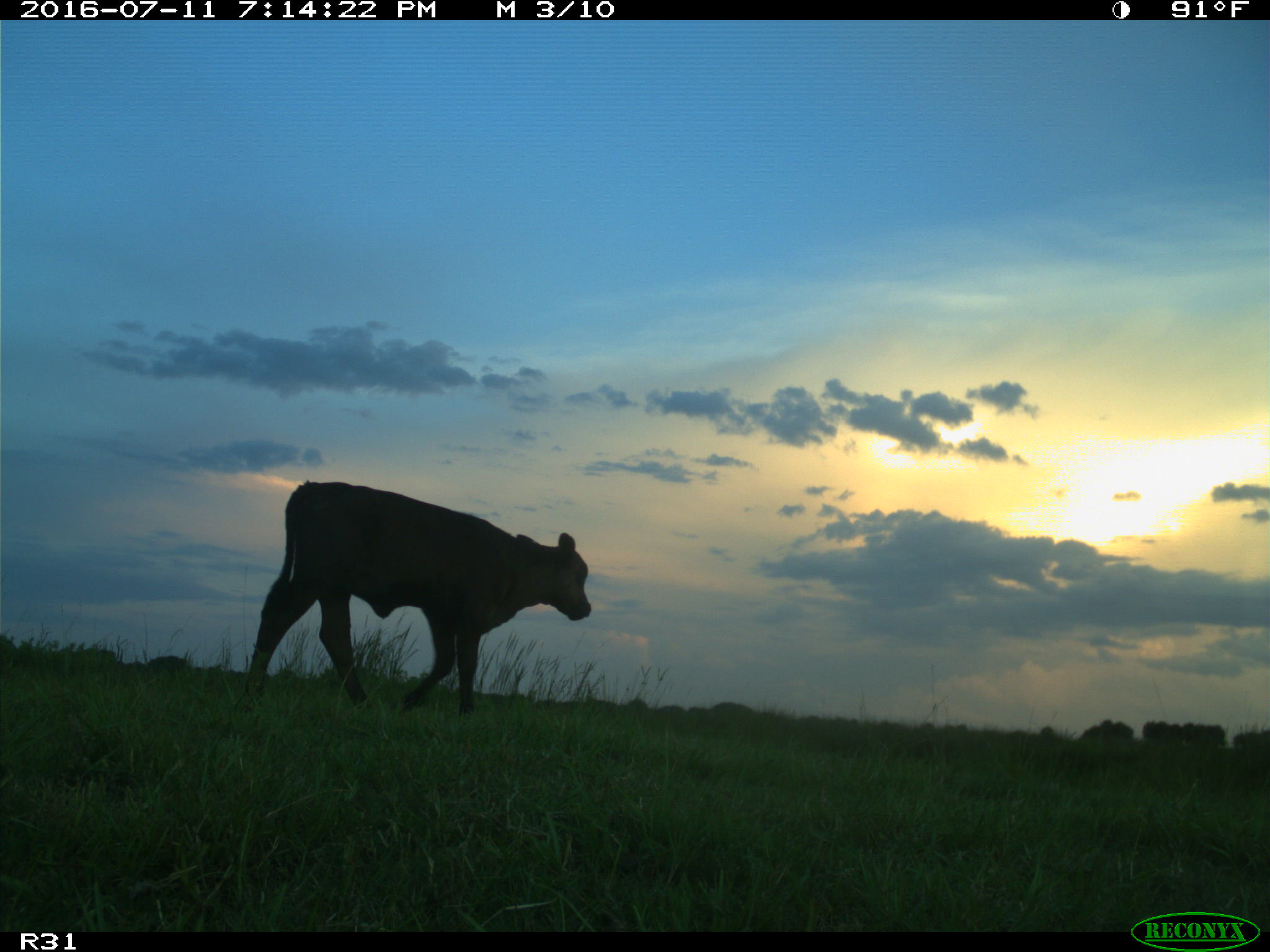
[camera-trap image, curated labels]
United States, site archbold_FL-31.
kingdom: Animalia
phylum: Chordata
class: Mammalia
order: Artiodactyla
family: Bovidae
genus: Bos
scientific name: Bos taurus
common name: domestic cow